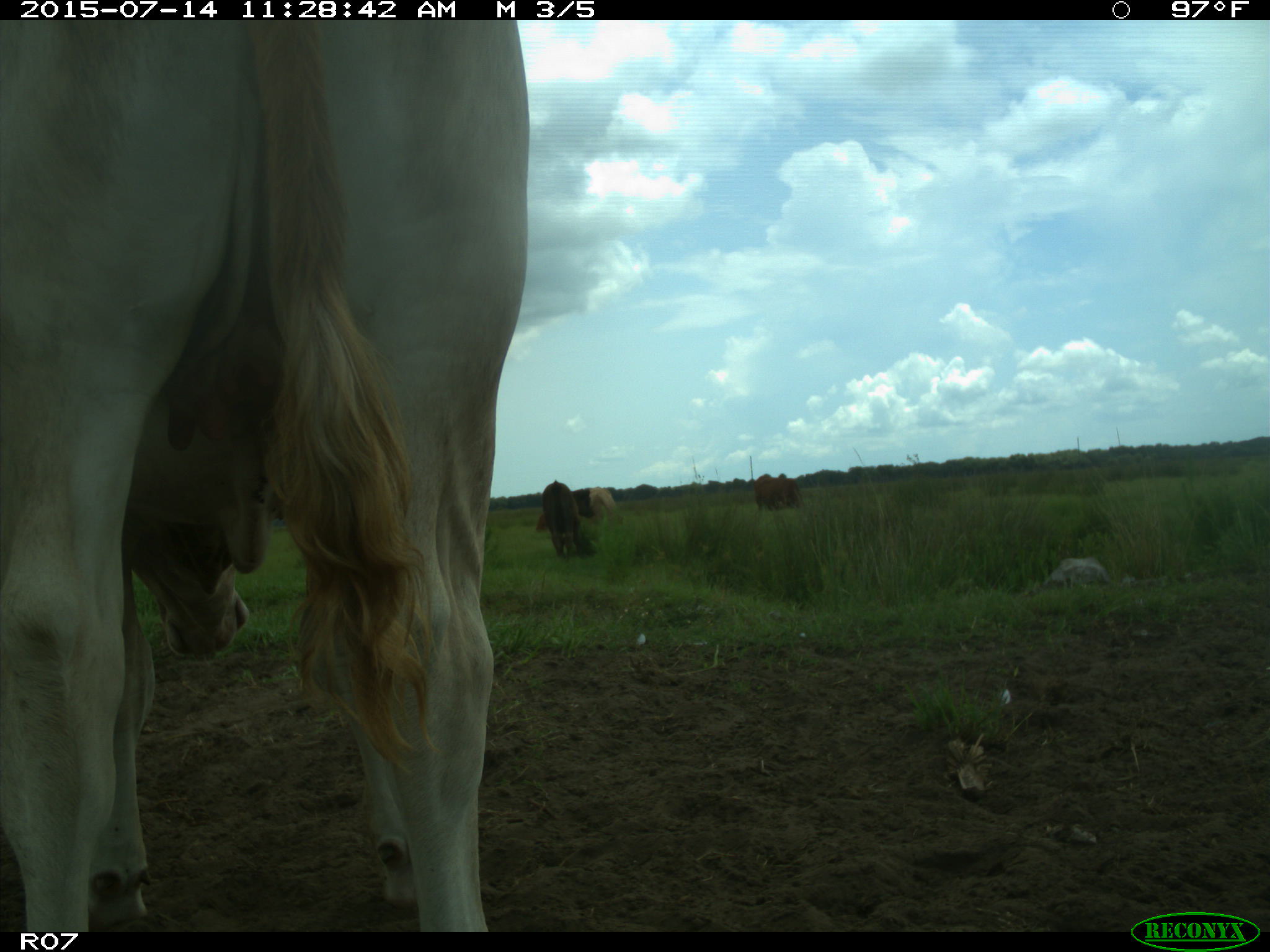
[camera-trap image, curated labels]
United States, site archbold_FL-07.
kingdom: Animalia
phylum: Chordata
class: Mammalia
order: Artiodactyla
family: Bovidae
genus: Bos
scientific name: Bos taurus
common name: domestic cow